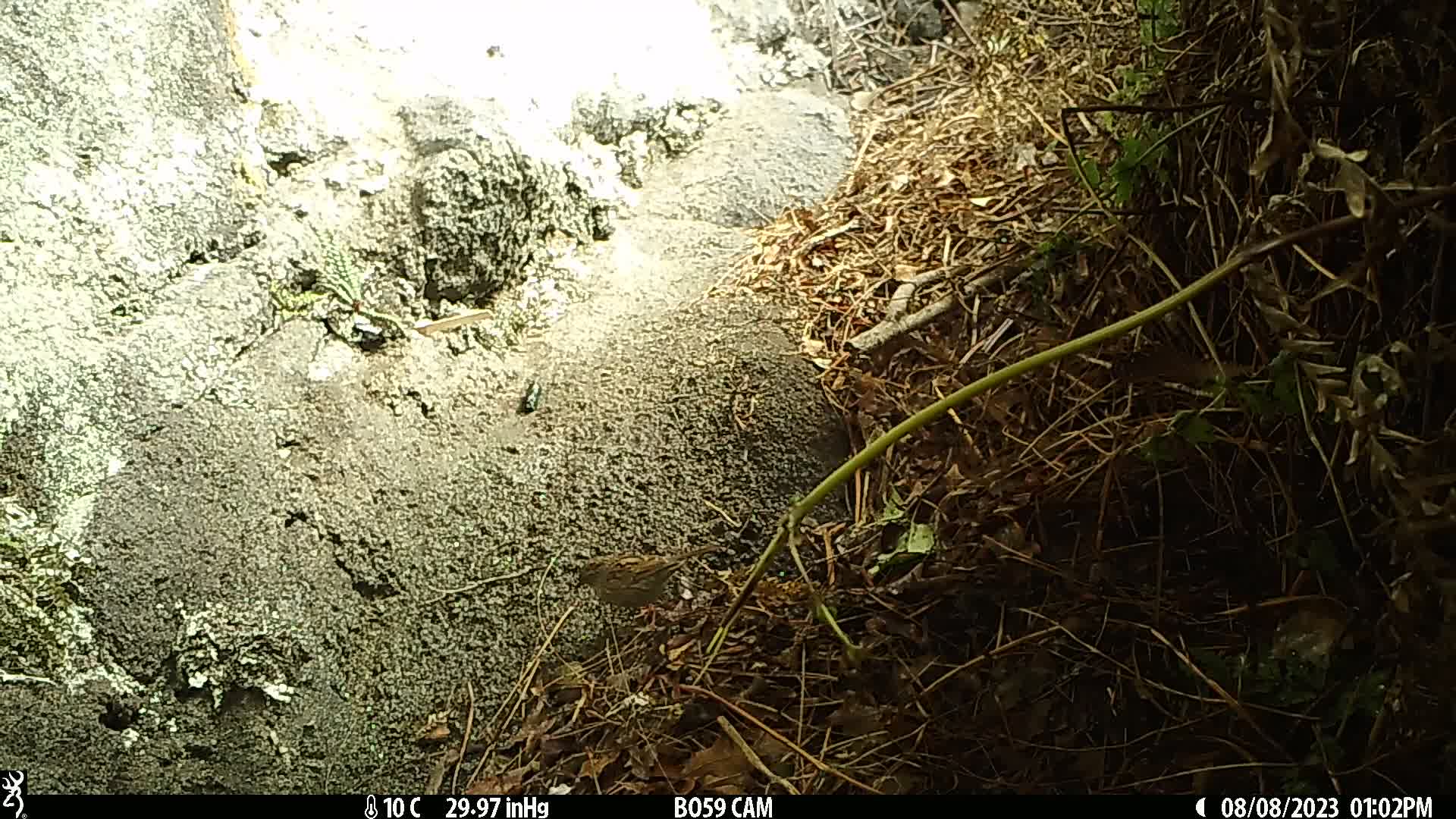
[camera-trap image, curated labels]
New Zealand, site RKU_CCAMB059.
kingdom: Animalia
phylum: Chordata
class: Aves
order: Passeriformes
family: Prunellidae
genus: Prunella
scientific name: Prunella modularis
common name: dunnock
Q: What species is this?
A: Dunnock (Prunella modularis).